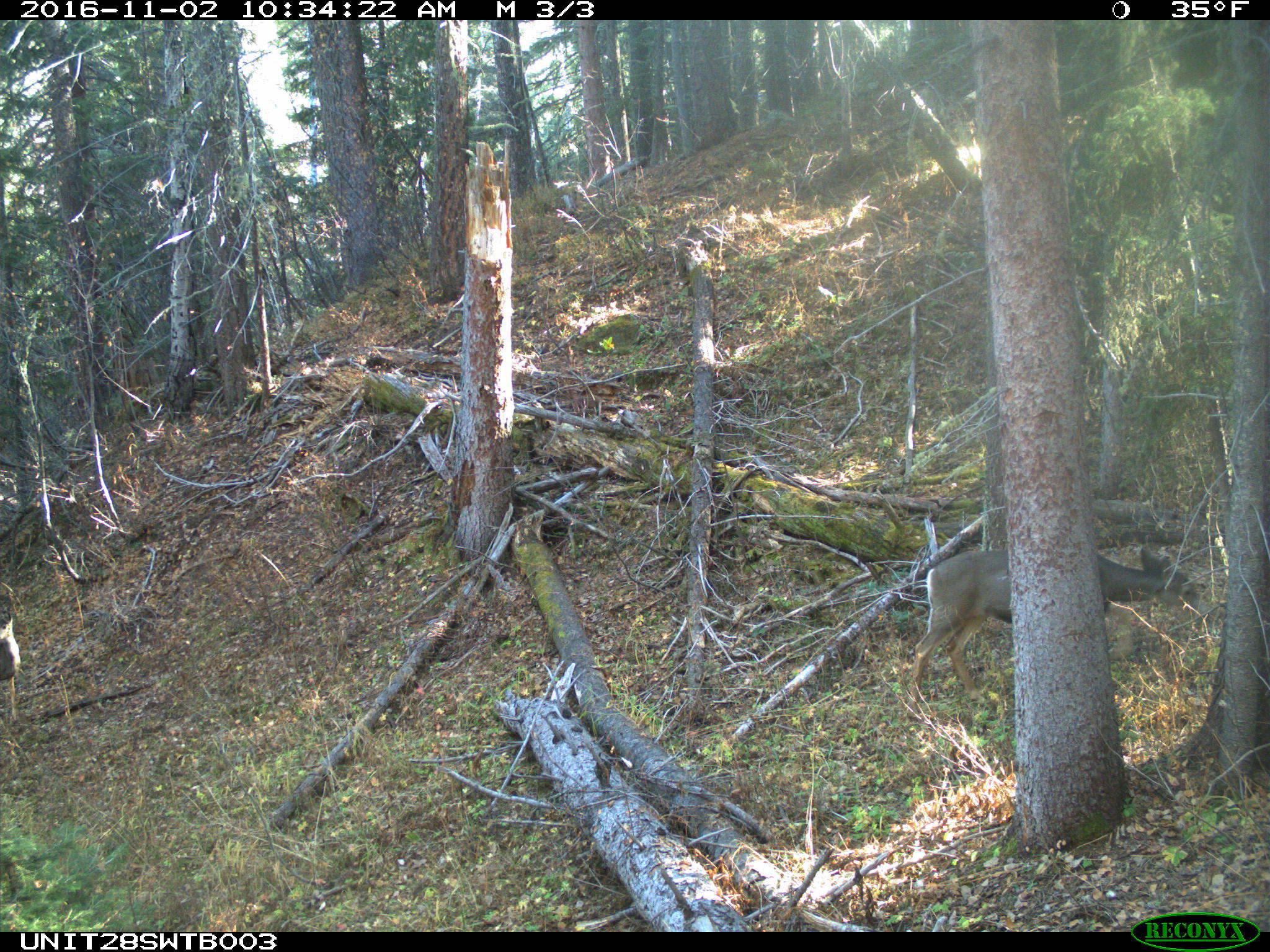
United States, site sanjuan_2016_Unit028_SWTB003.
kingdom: Animalia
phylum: Chordata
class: Mammalia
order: Artiodactyla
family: Cervidae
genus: Odocoileus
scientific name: Odocoileus hemionus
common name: mule deer